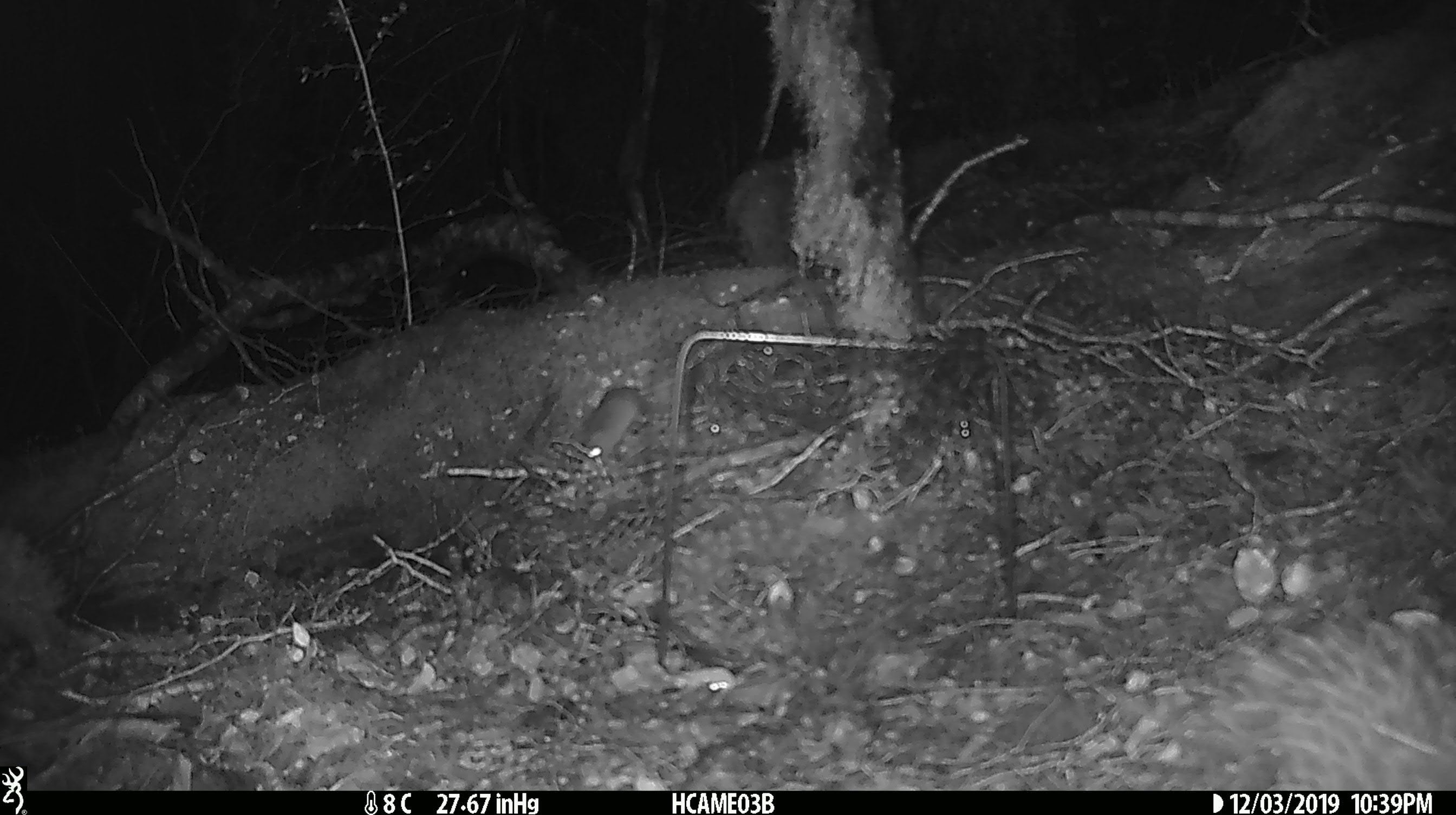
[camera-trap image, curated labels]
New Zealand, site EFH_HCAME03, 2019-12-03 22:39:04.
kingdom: Animalia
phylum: Chordata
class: Mammalia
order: Rodentia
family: Muridae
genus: Mus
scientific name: Mus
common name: mouse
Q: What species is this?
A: Mouse (Mus).